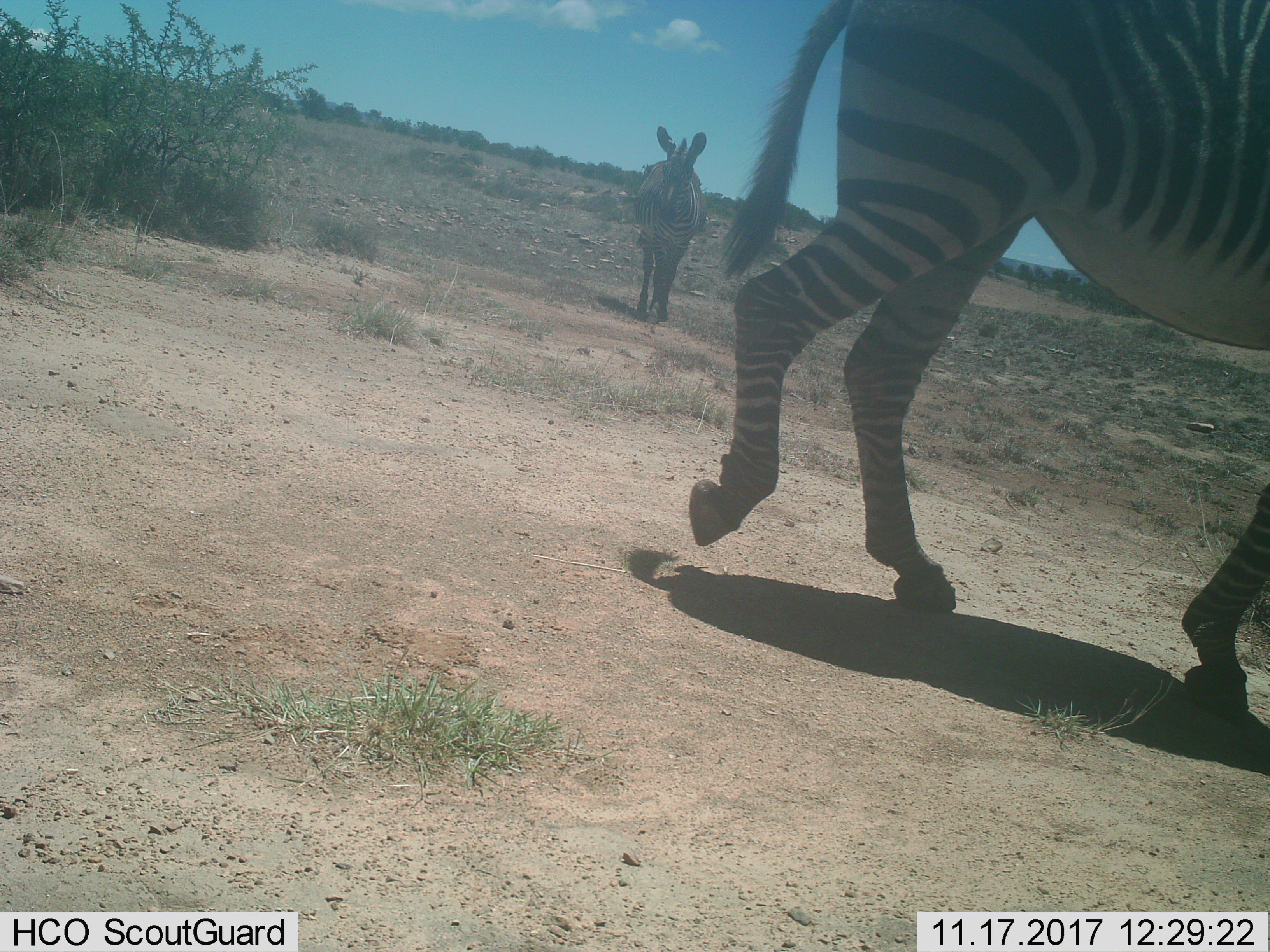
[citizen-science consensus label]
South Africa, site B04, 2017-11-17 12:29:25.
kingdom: Animalia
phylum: Chordata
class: Mammalia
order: Perissodactyla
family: Equidae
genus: Equus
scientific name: Equus zebra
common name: mountain zebra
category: zebramountain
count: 2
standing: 0%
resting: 0%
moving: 100%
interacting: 0%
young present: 0%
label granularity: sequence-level